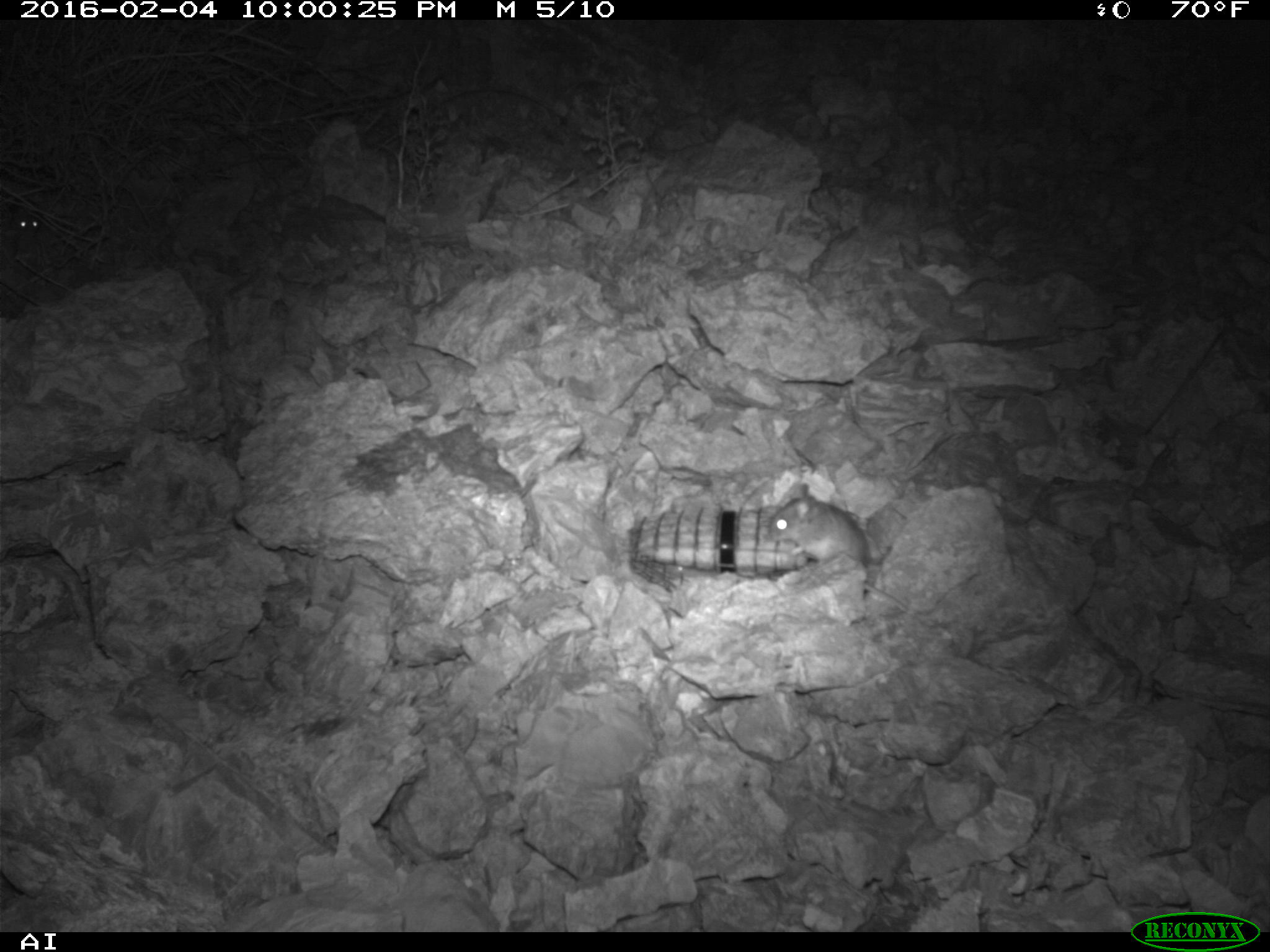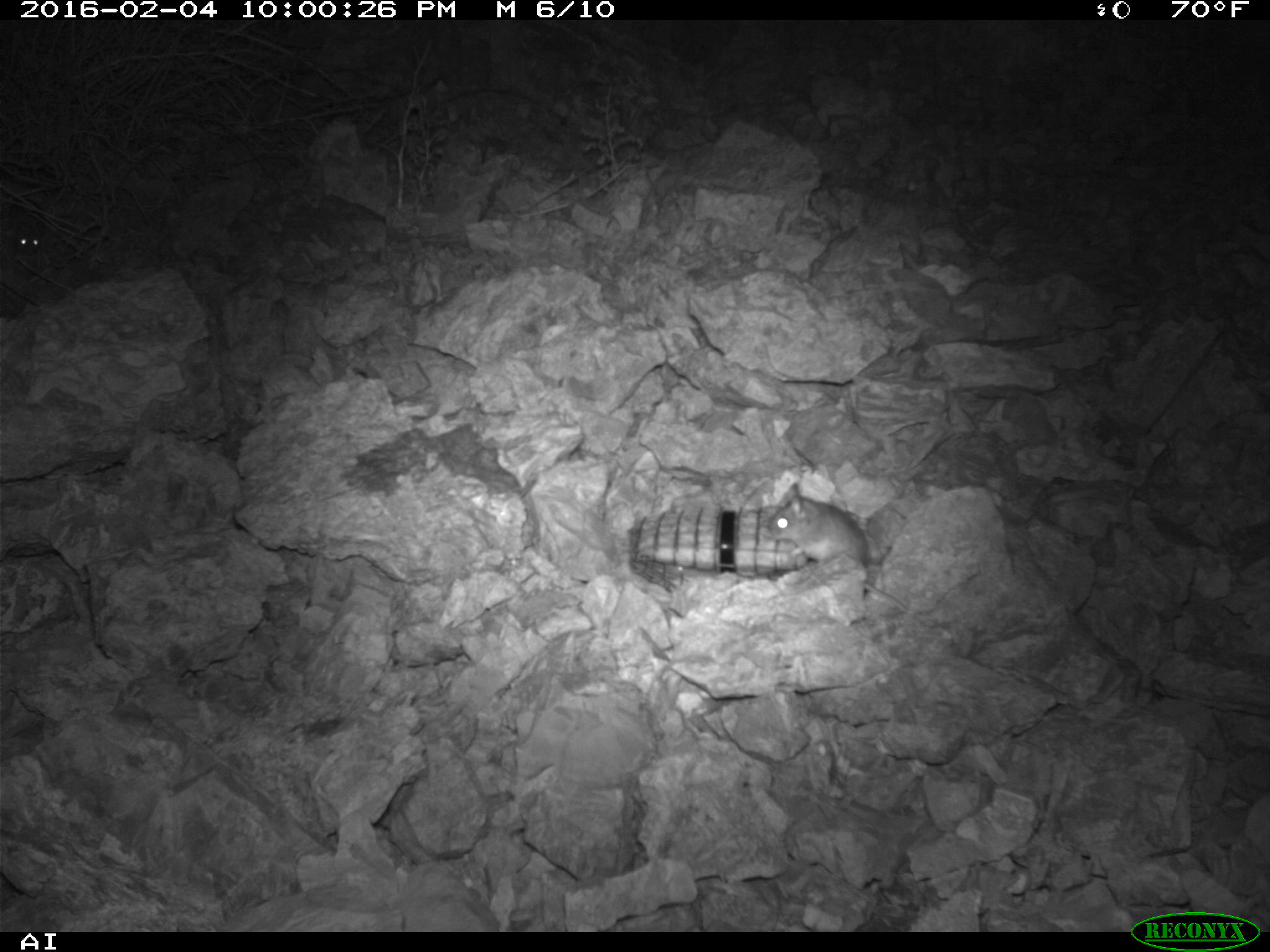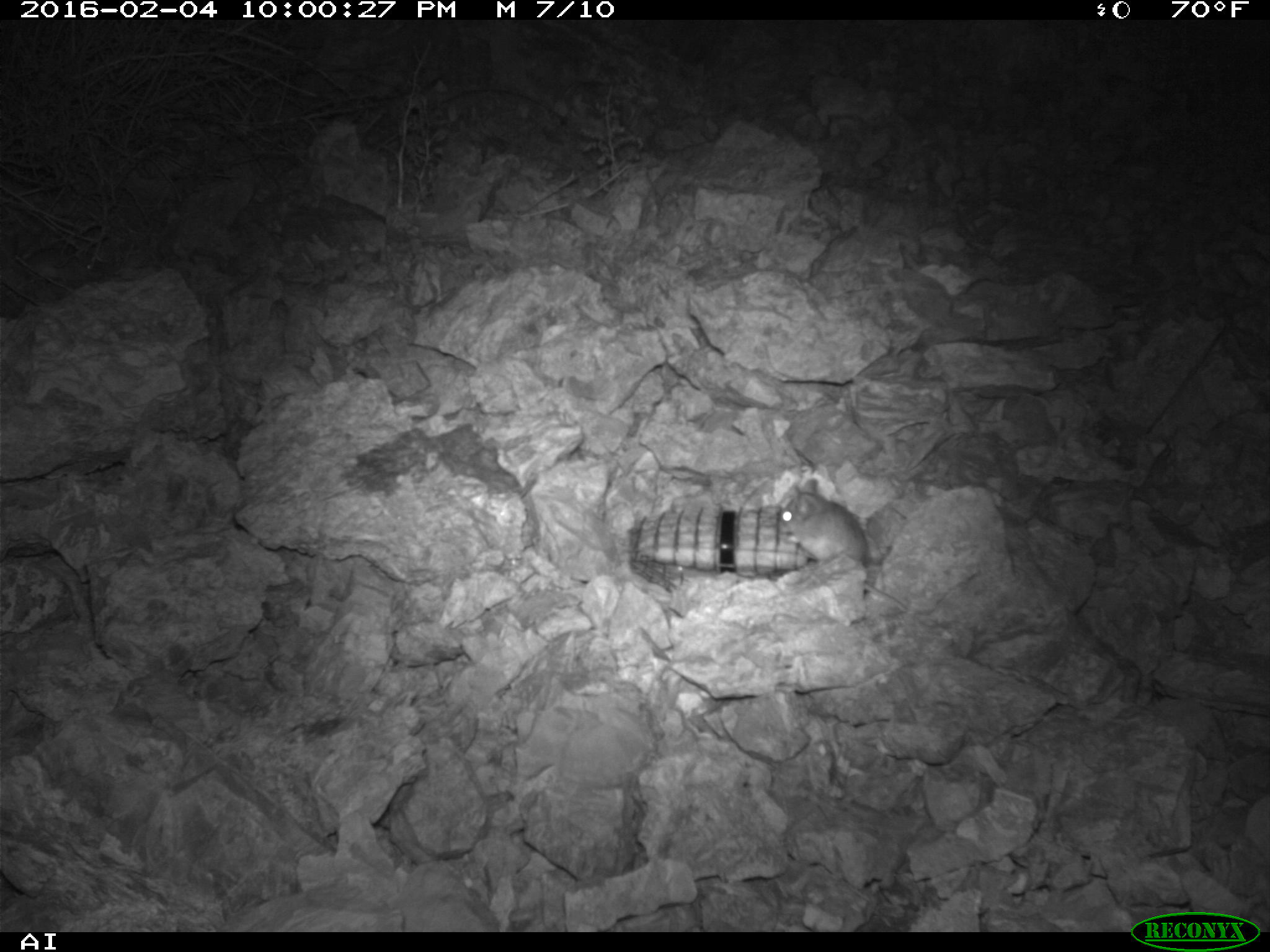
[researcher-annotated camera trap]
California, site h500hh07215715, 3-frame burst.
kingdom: Animalia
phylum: Chordata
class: Mammalia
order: Rodentia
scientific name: Rodentia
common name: rodent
Rodent (Rodentia).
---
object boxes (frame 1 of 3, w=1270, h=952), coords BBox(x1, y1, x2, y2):
rodent: BBox(764, 482, 910, 612); BBox(7, 208, 40, 232)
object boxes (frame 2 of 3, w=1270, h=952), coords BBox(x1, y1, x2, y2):
rodent: BBox(763, 479, 907, 610); BBox(7, 220, 43, 253)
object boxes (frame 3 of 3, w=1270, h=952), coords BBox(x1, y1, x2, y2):
rodent: BBox(776, 479, 910, 614); BBox(22, 247, 96, 280)